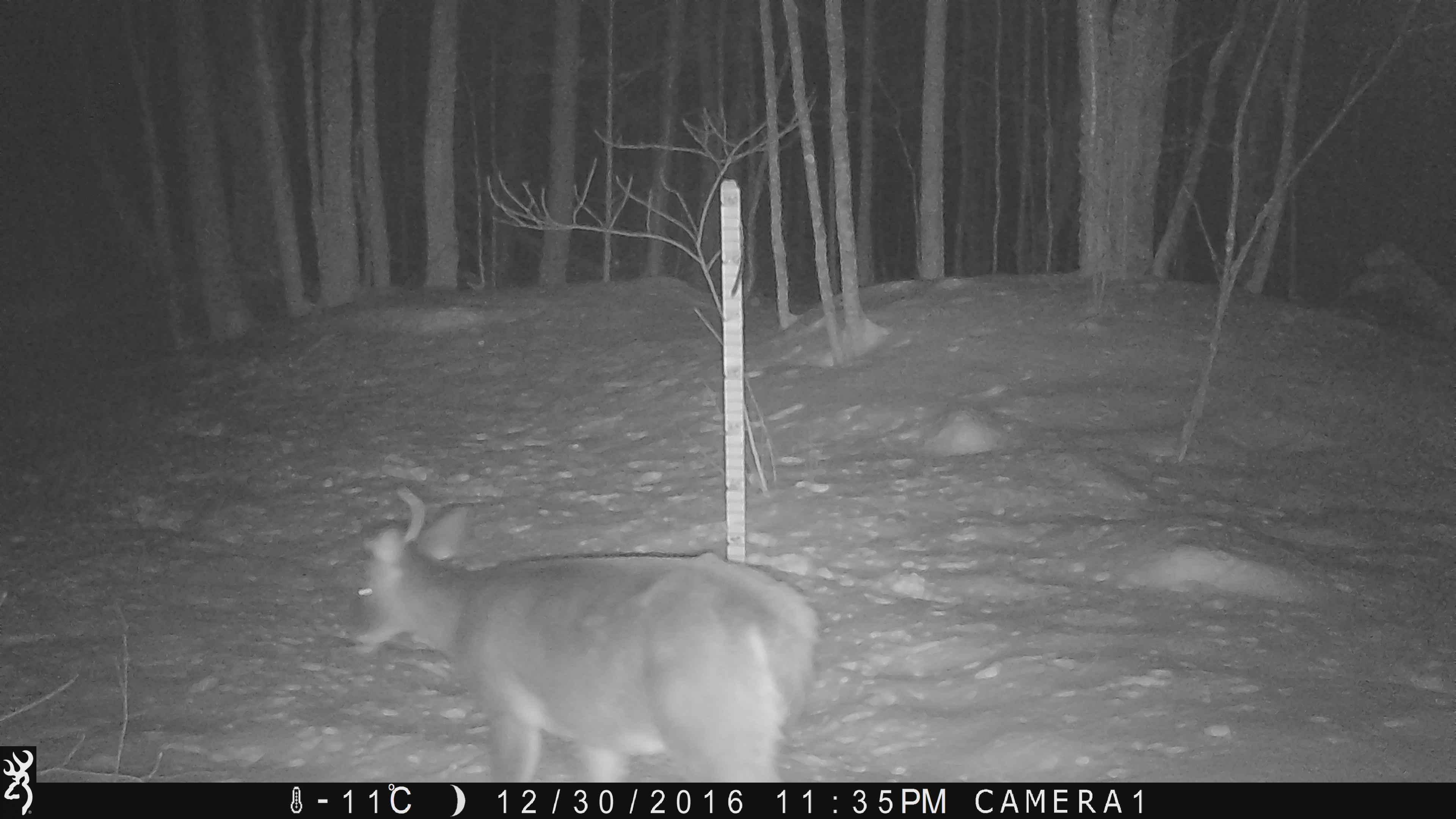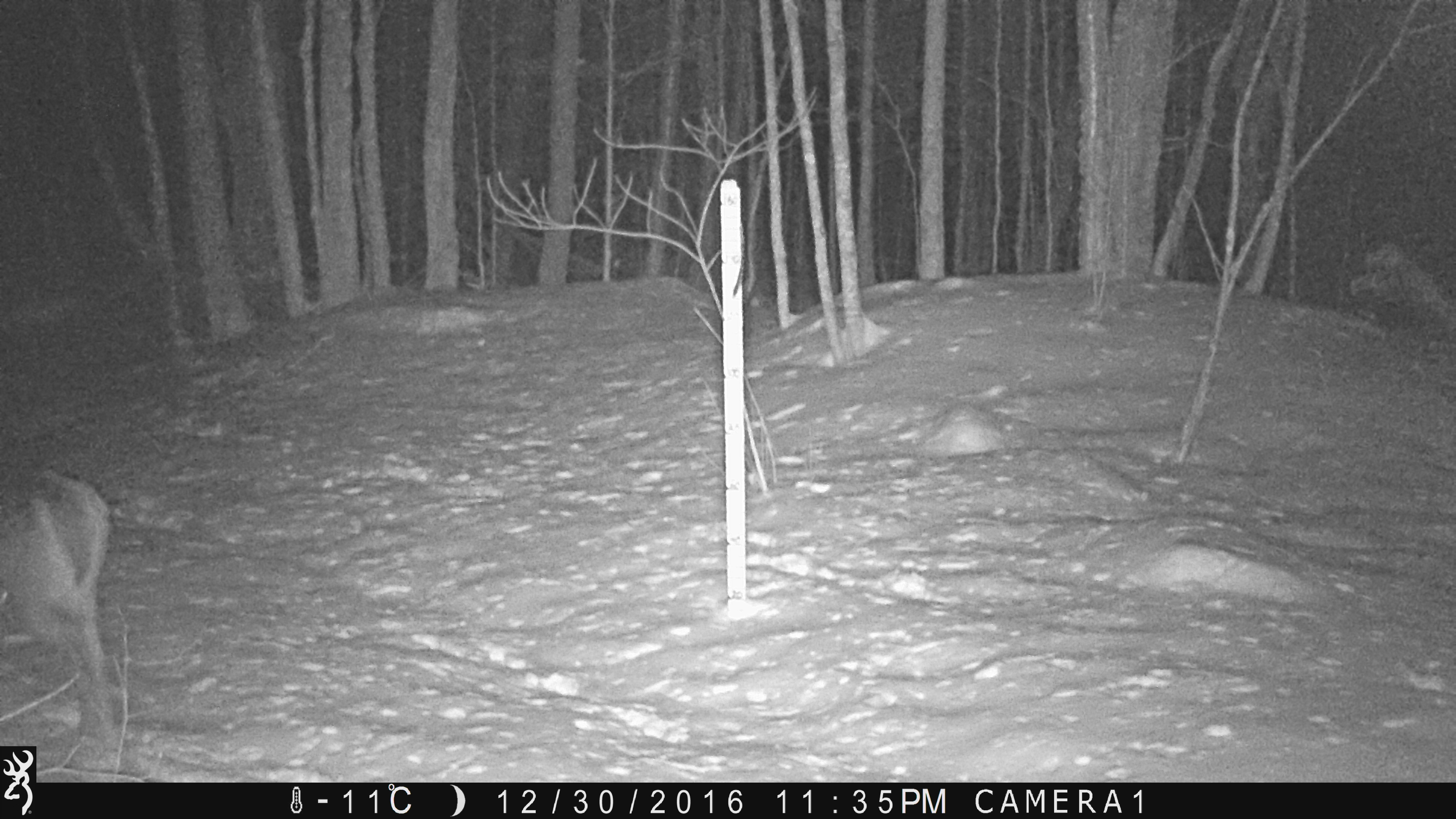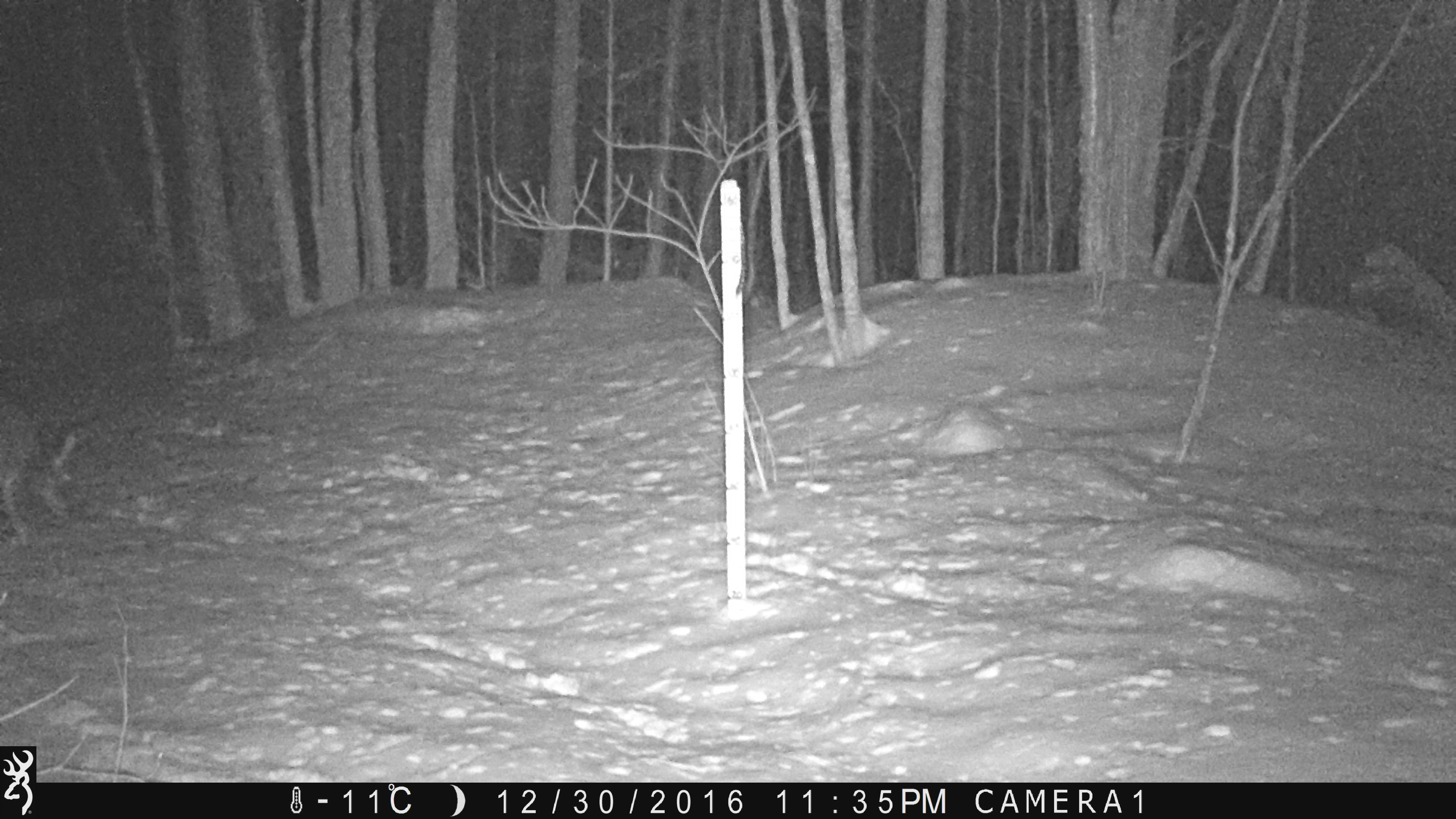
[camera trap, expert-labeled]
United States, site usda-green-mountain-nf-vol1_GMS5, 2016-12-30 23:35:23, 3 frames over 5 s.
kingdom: Animalia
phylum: Chordata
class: Mammalia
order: Artiodactyla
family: Cervidae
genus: Odocoileus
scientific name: Odocoileus virginianus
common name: white-tailed deer